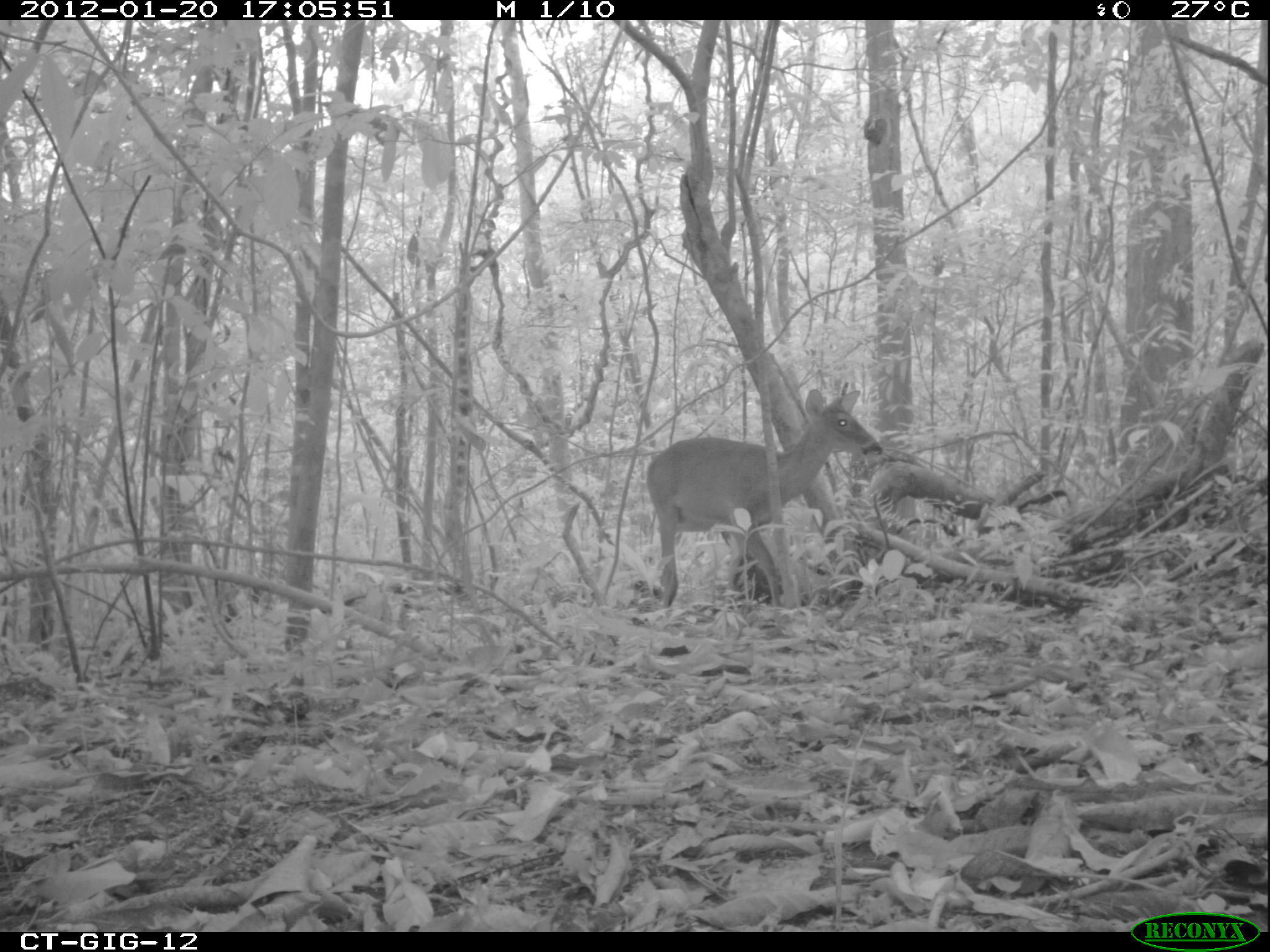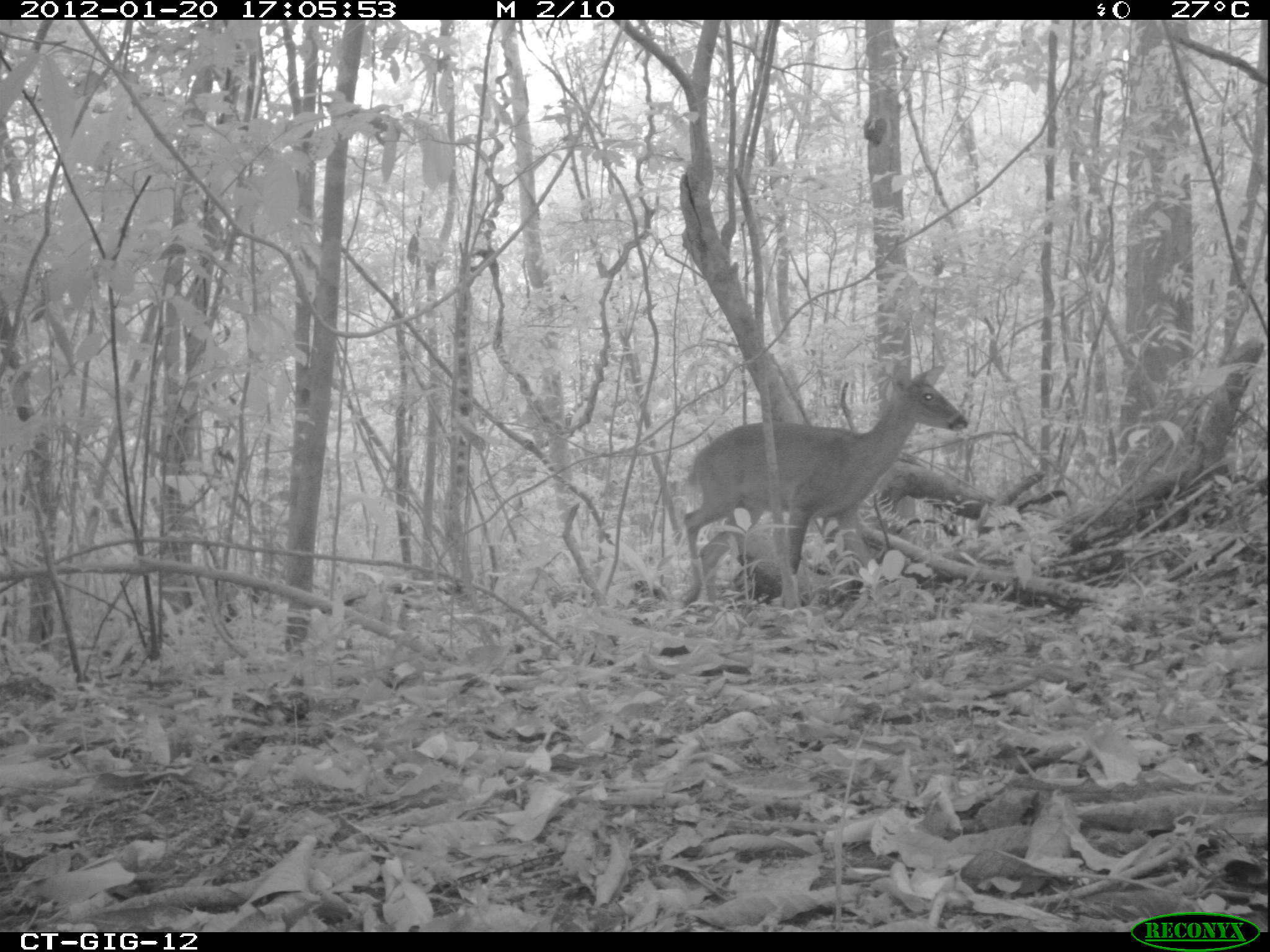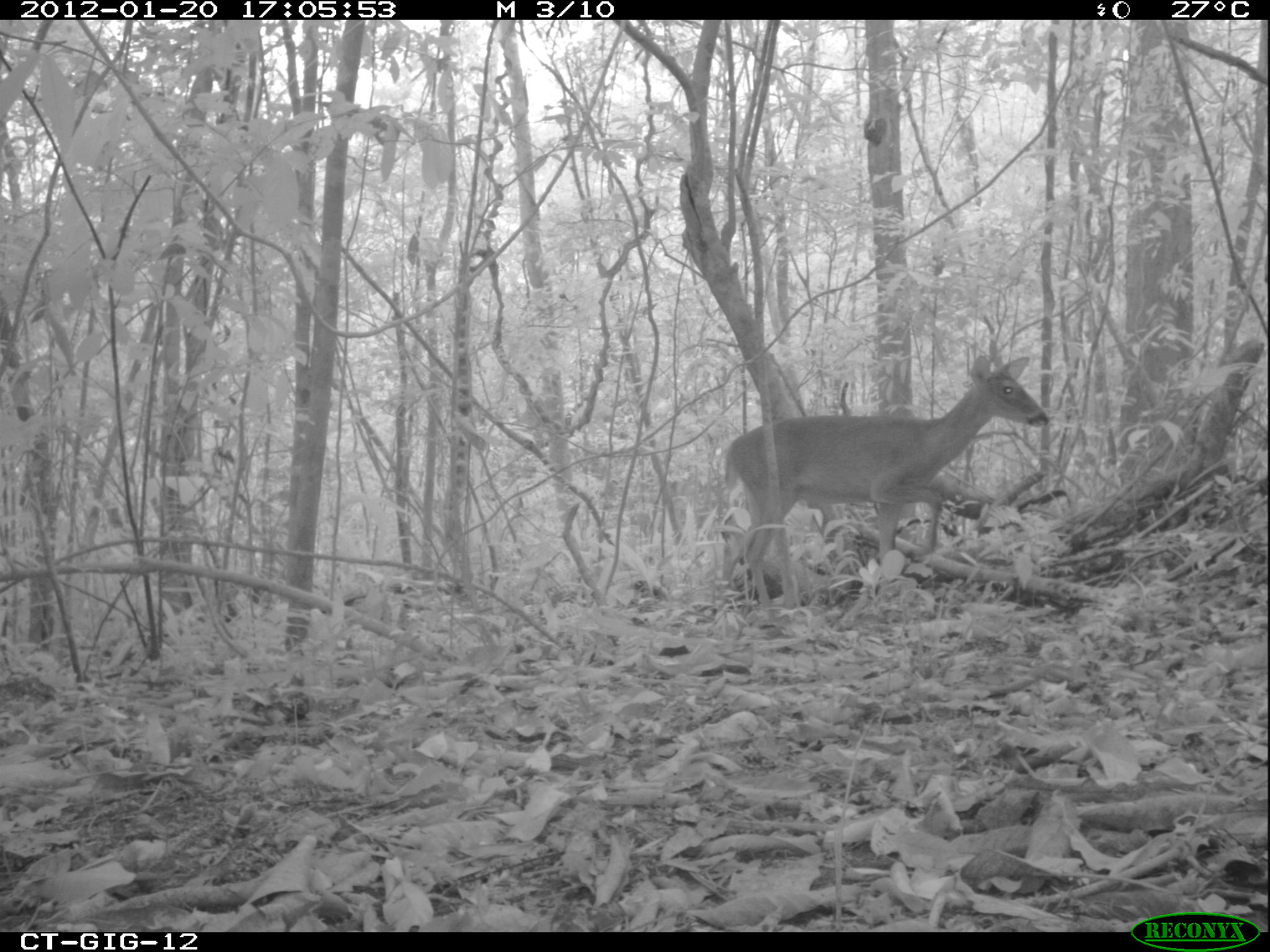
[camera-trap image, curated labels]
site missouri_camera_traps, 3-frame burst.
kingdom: Animalia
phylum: Chordata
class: Mammalia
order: Artiodactyla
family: Cervidae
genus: Odocoileus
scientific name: Odocoileus virginianus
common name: white-tailed deer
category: white tailed deer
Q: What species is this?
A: White tailed deer (white-tailed deer) (Odocoileus virginianus).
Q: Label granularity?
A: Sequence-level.